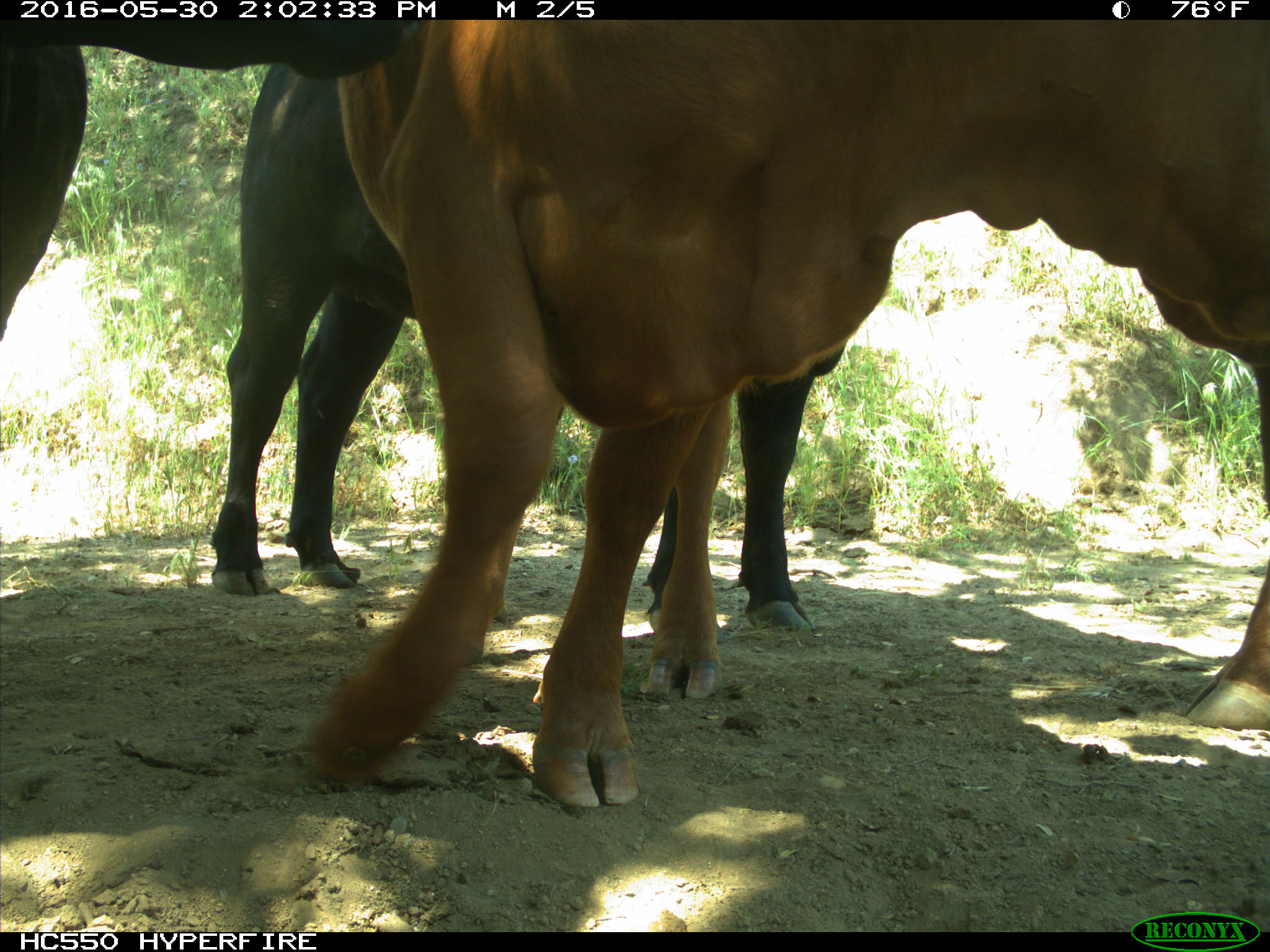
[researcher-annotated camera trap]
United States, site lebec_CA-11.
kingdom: Animalia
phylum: Chordata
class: Mammalia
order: Artiodactyla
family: Bovidae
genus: Bos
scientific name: Bos taurus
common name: domestic cow